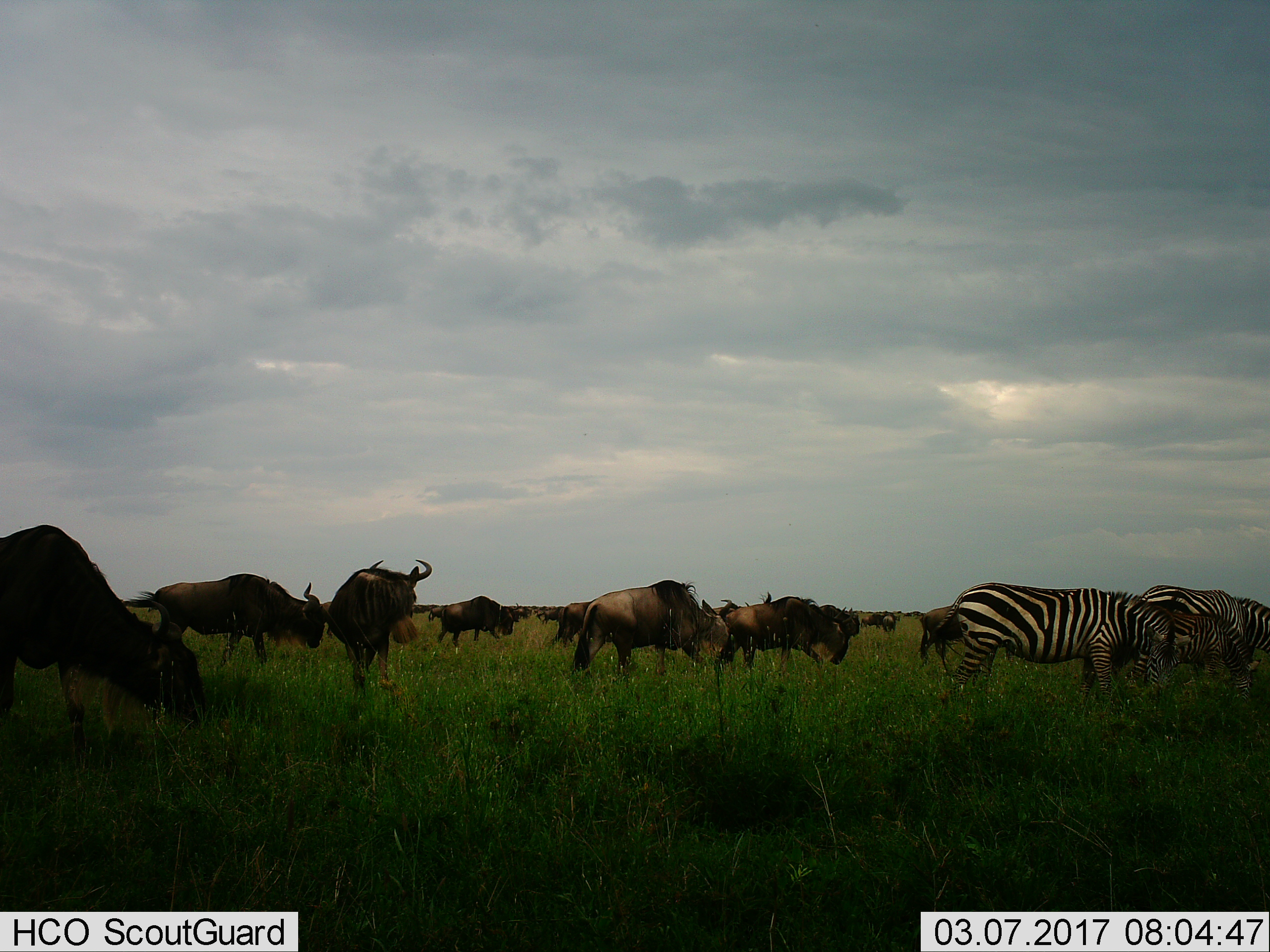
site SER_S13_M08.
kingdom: Animalia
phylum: Chordata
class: Mammalia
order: Artiodactyla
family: Bovidae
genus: Connochaetes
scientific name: Connochaetes taurinus taurinus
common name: blue wildebeest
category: wildebeestblue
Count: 11-50.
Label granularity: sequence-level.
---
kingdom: Animalia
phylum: Chordata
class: Mammalia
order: Perissodactyla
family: Equidae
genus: Equus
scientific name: Equus quagga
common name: plains zebra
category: zebraplains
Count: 3.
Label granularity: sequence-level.